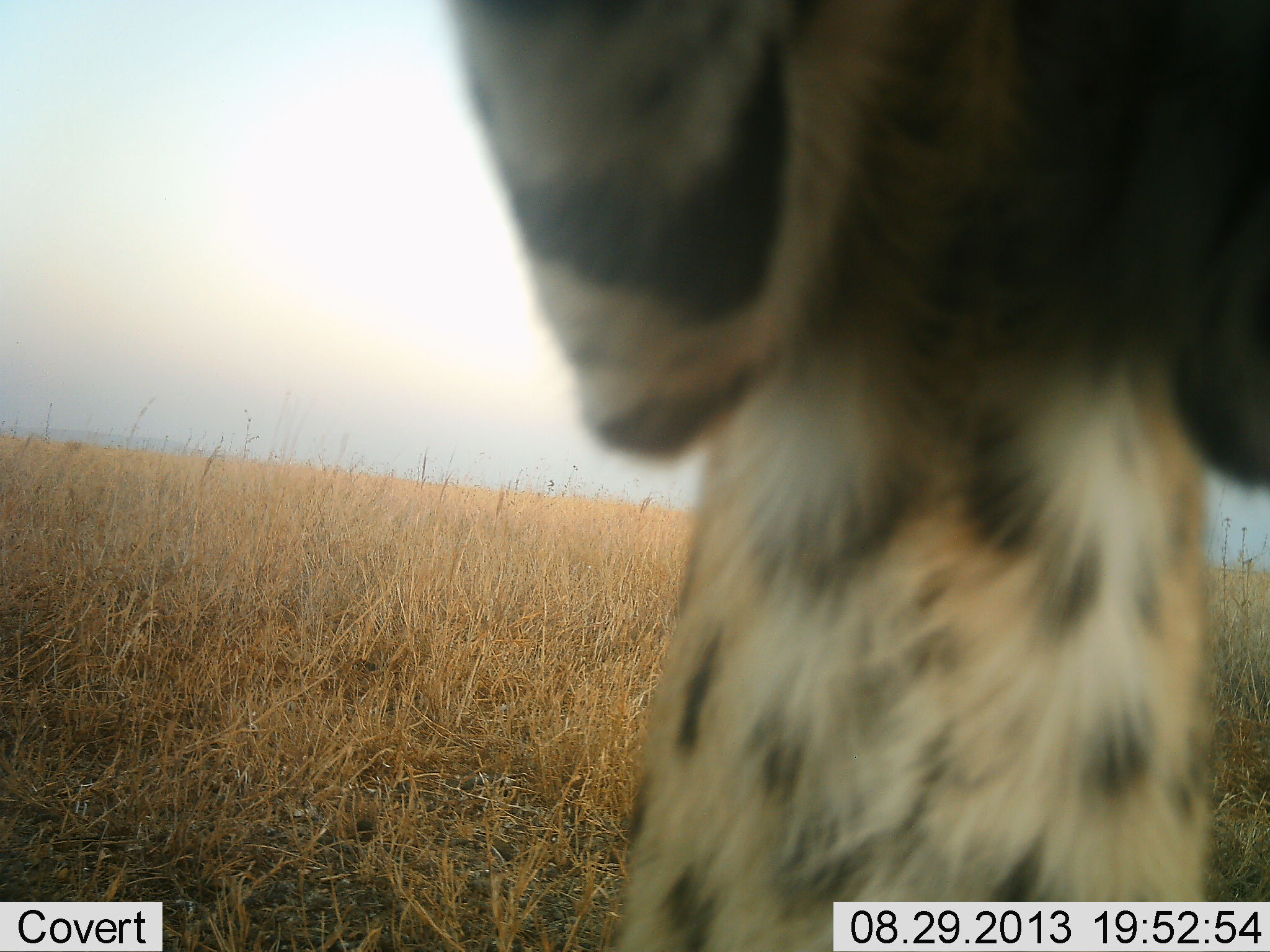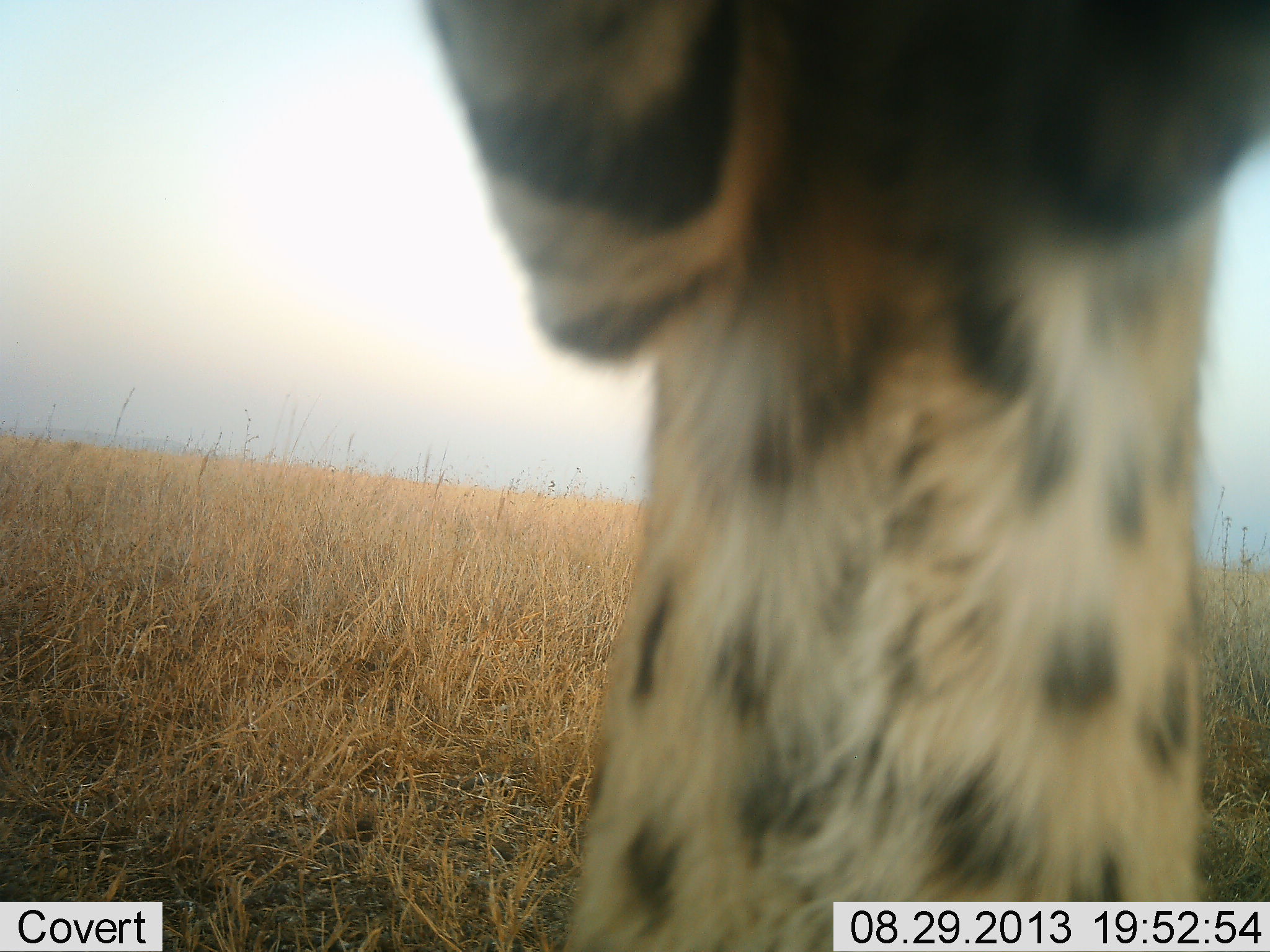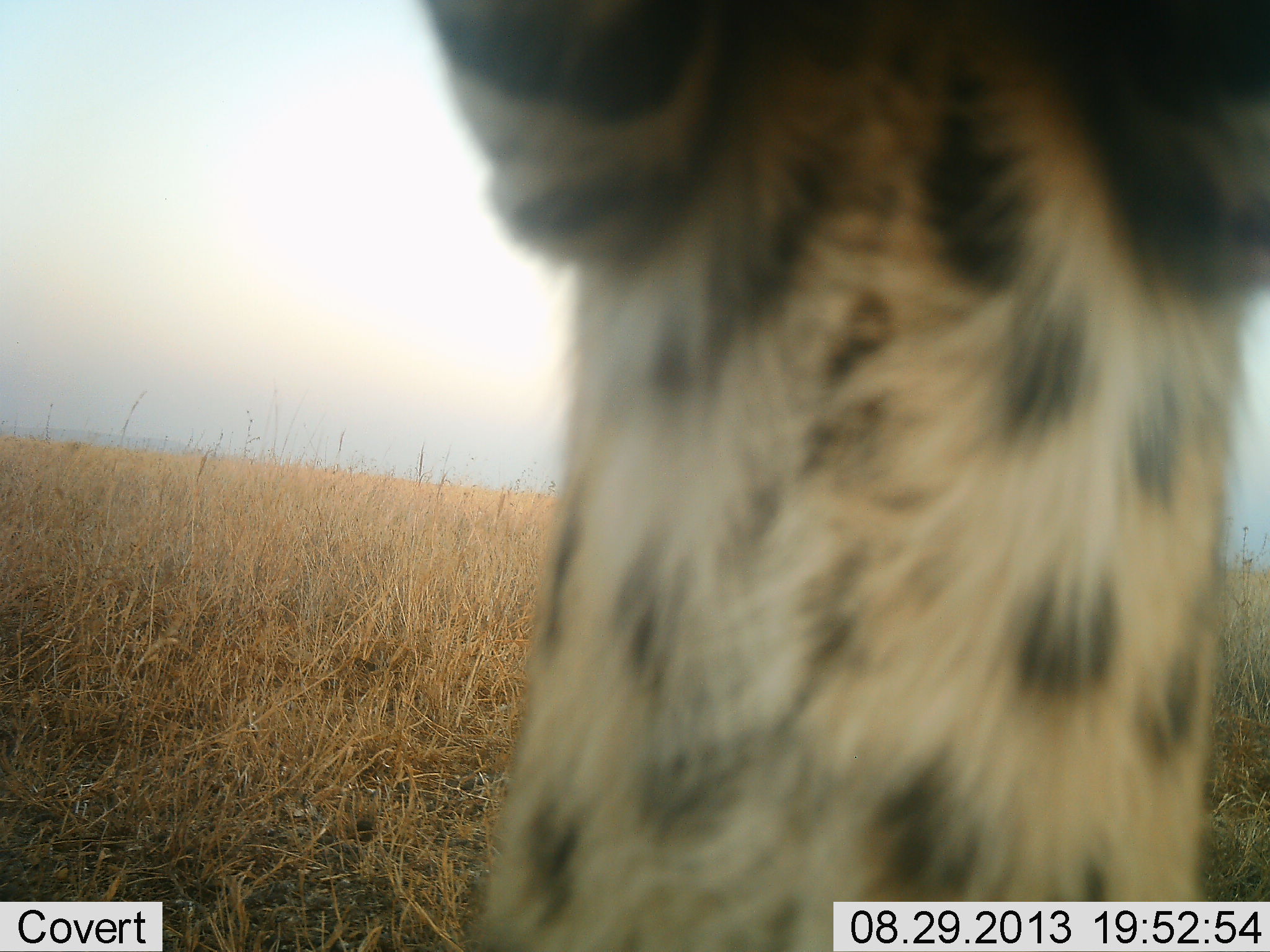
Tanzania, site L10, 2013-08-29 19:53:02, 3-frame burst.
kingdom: Animalia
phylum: Chordata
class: Mammalia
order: Carnivora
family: Felidae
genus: Leptailurus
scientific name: Leptailurus serval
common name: serval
Serval (Leptailurus serval), count 1. Behavior (volunteer vote fractions): standing 64%, resting 0%, moving 21%, interacting 43%. Young present (vote fraction): 0%. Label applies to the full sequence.